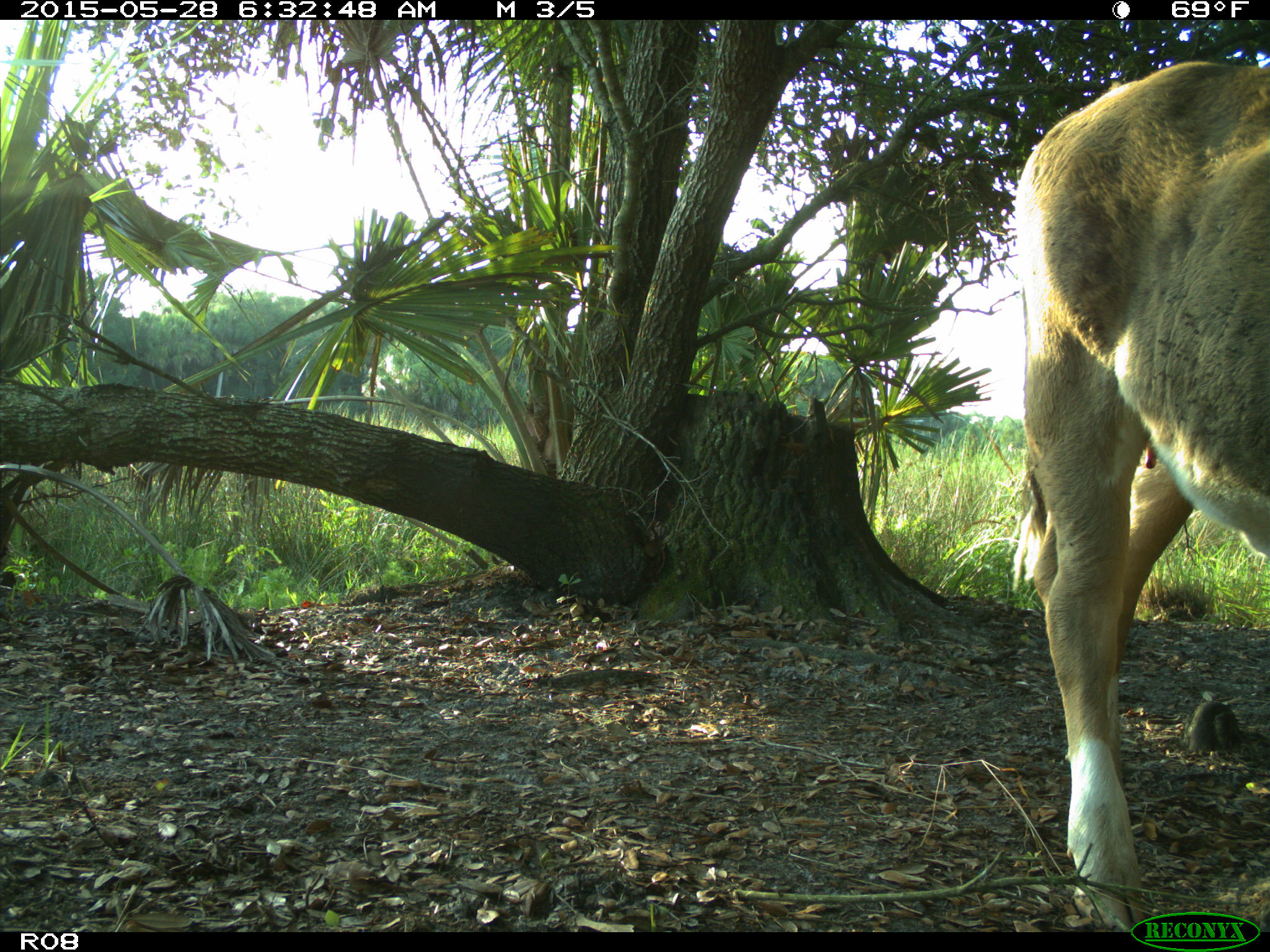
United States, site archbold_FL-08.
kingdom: Animalia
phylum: Chordata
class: Mammalia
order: Artiodactyla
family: Bovidae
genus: Bos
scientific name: Bos taurus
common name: domestic cow